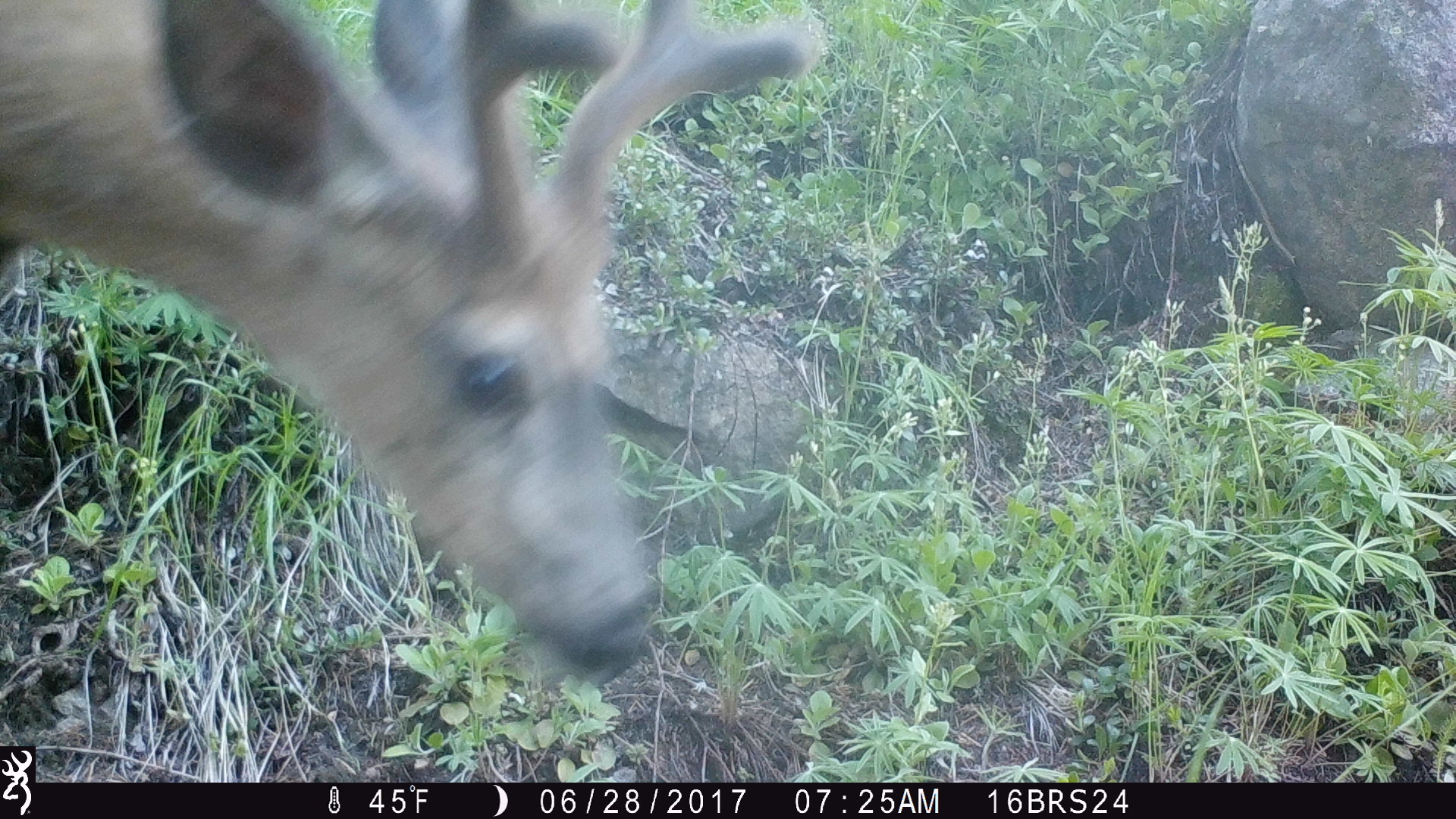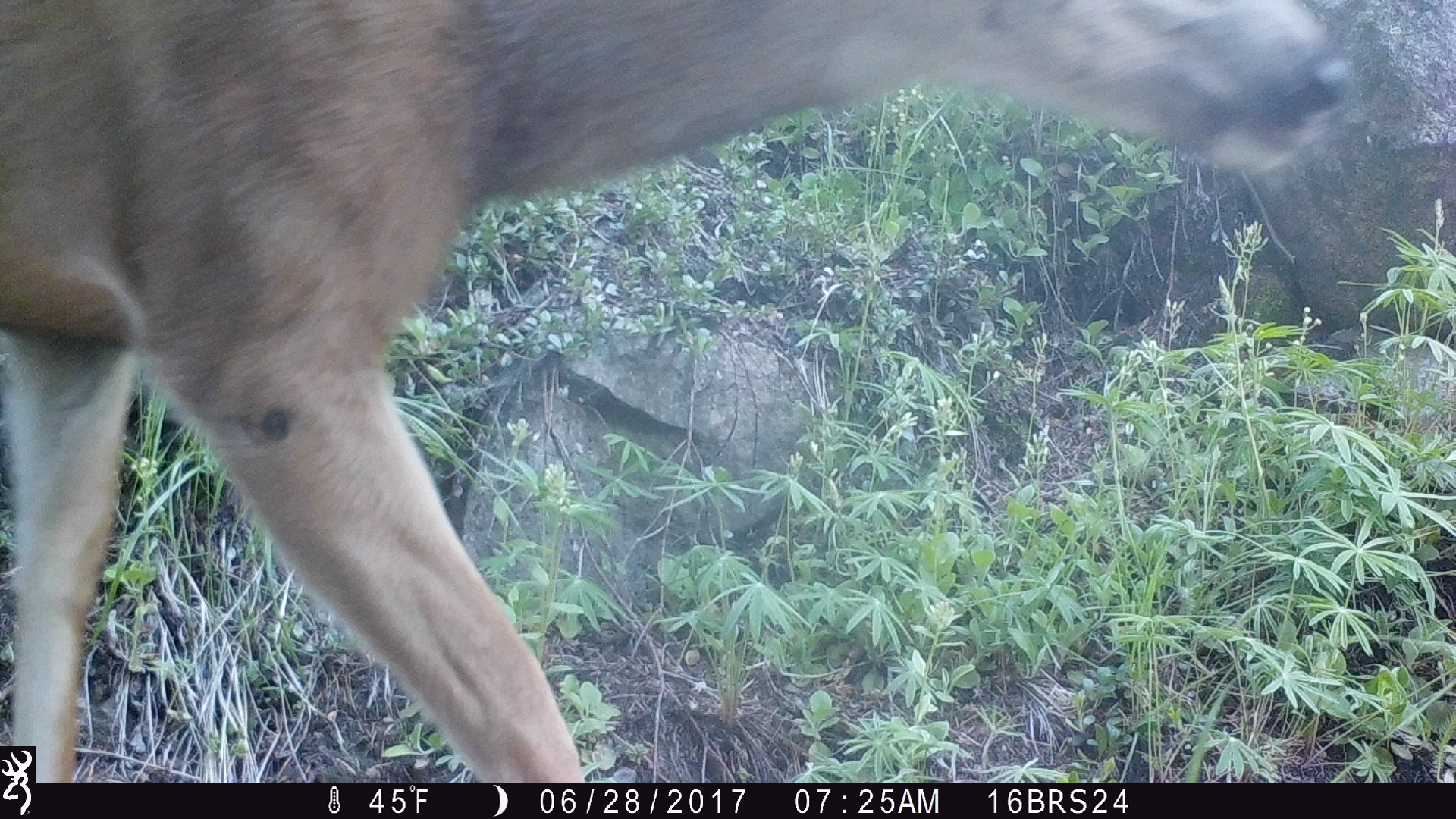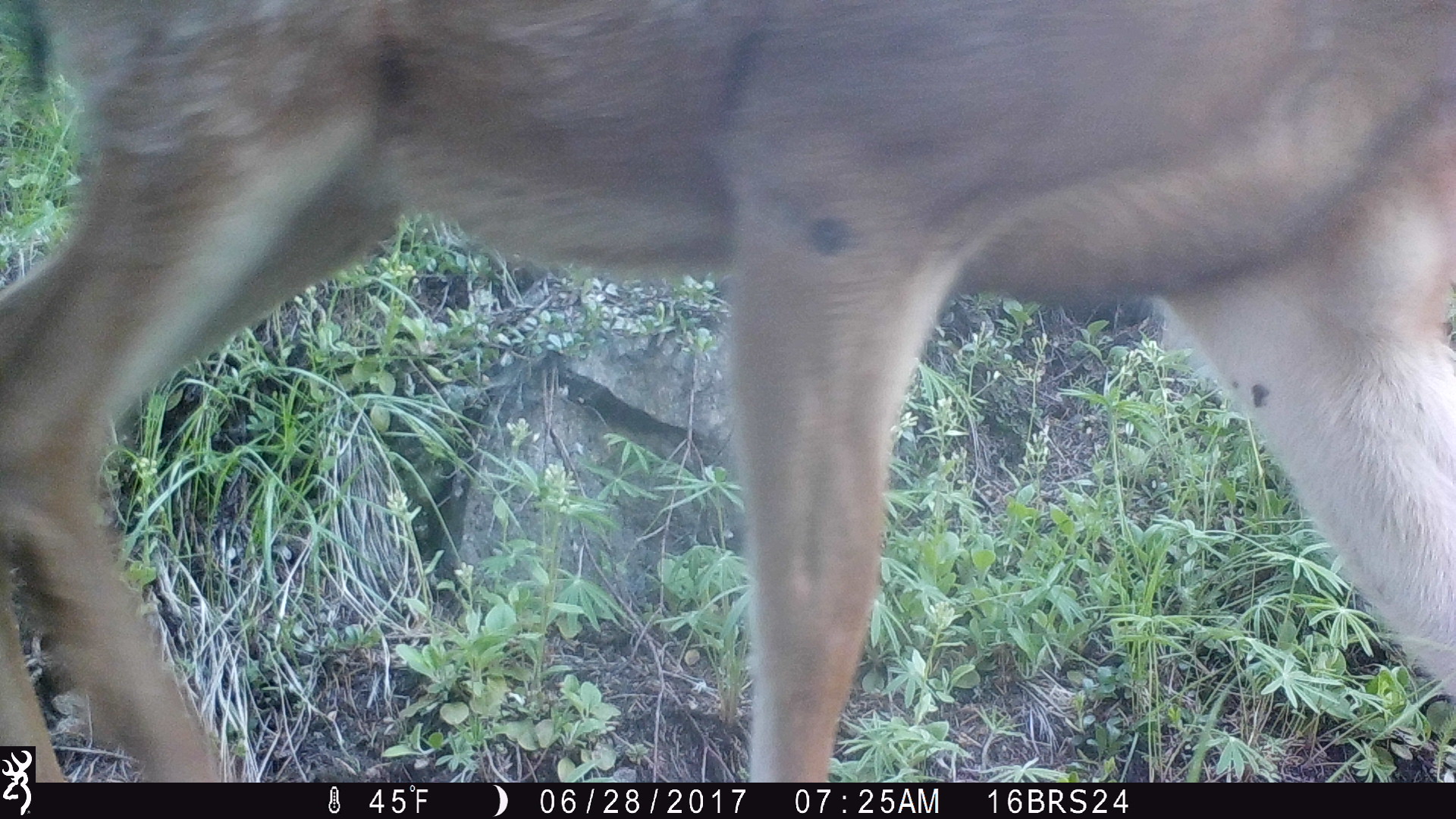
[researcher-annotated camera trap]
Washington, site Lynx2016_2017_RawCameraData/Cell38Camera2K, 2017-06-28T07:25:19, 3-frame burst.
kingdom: Animalia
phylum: Chordata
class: Mammalia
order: Artiodactyla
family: Cervidae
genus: Odocoileus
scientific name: Odocoileus hemionus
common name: mule deer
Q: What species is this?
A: Odocoileus hemionus (mule deer).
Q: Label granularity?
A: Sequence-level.